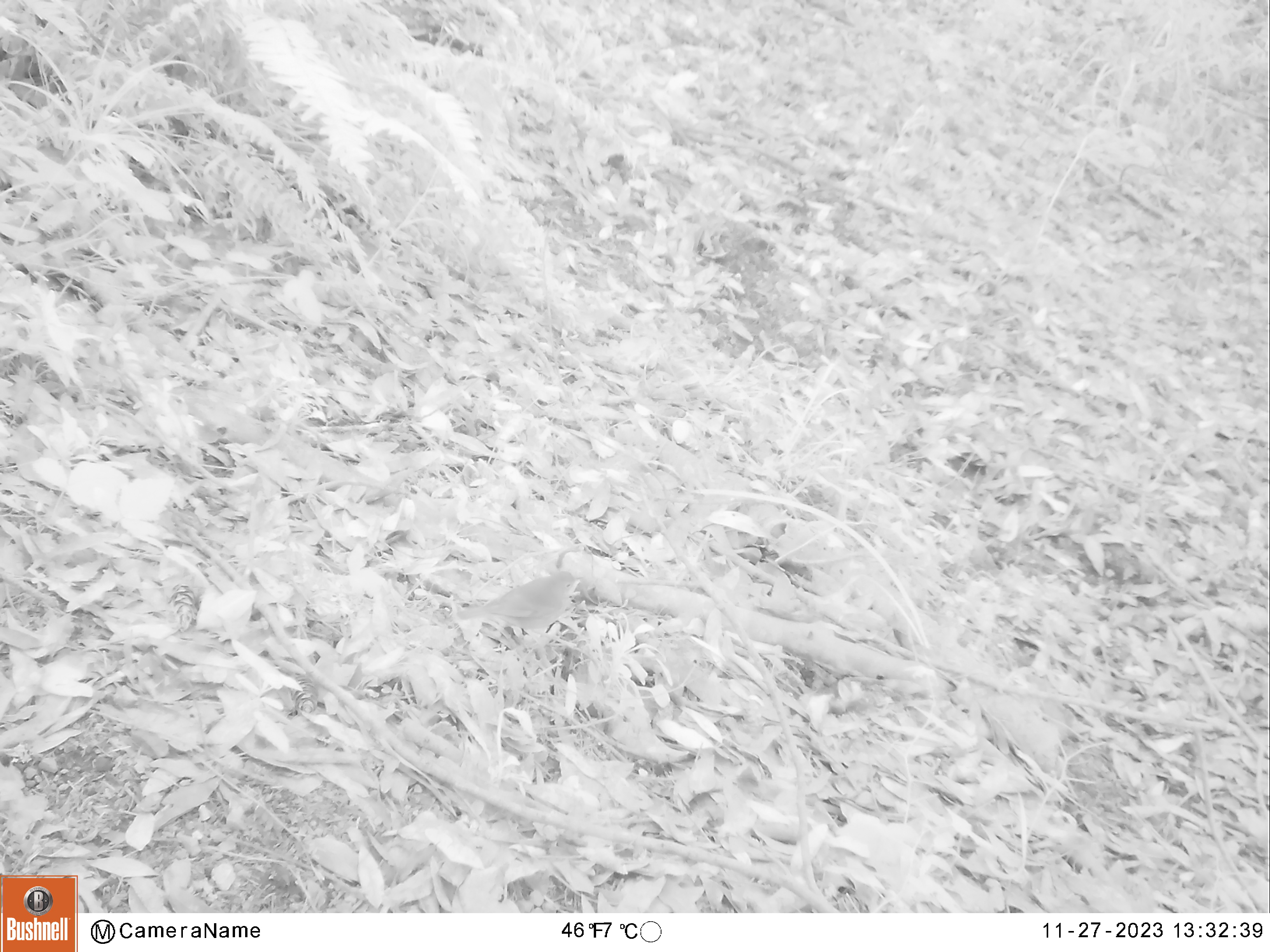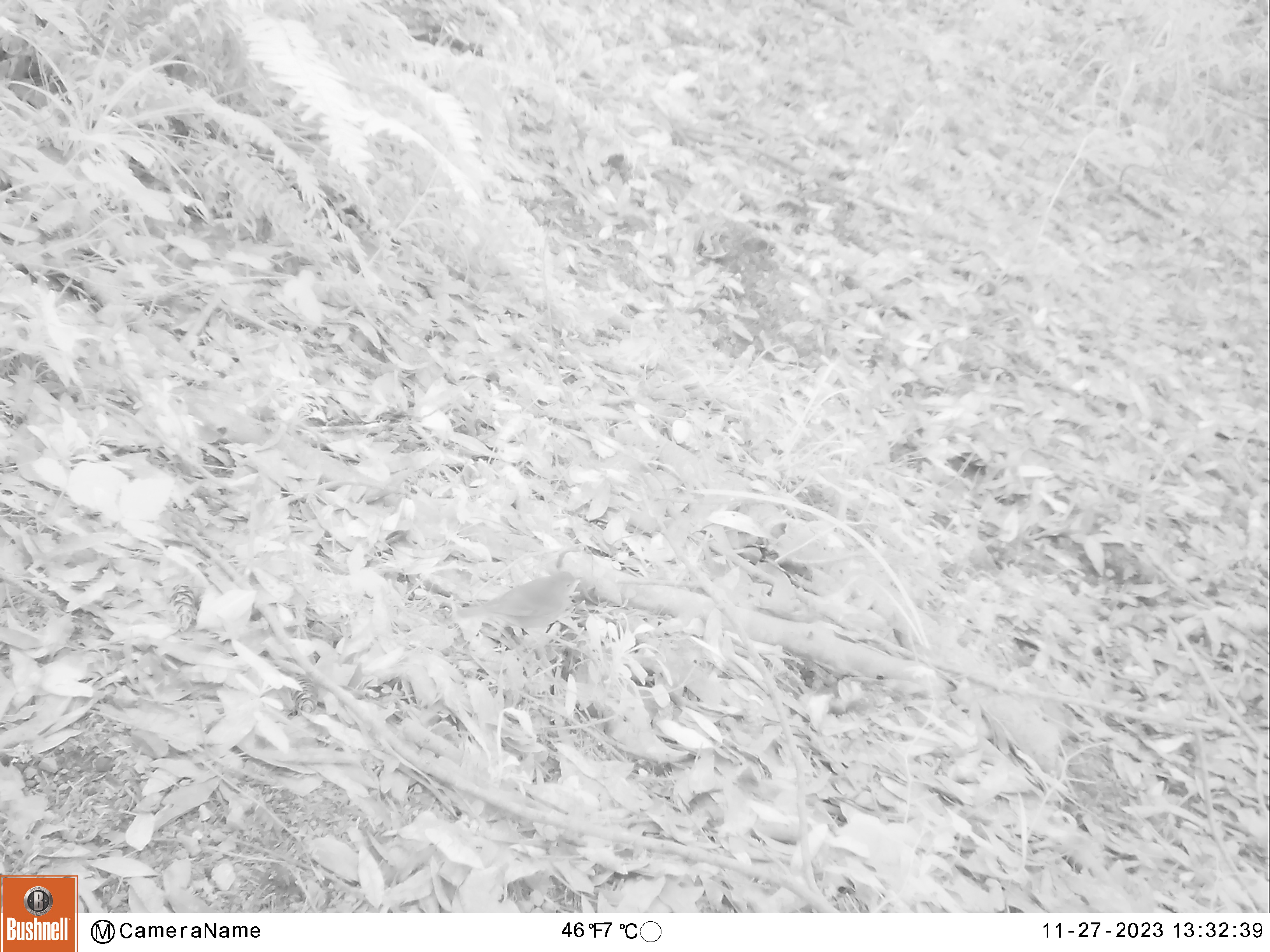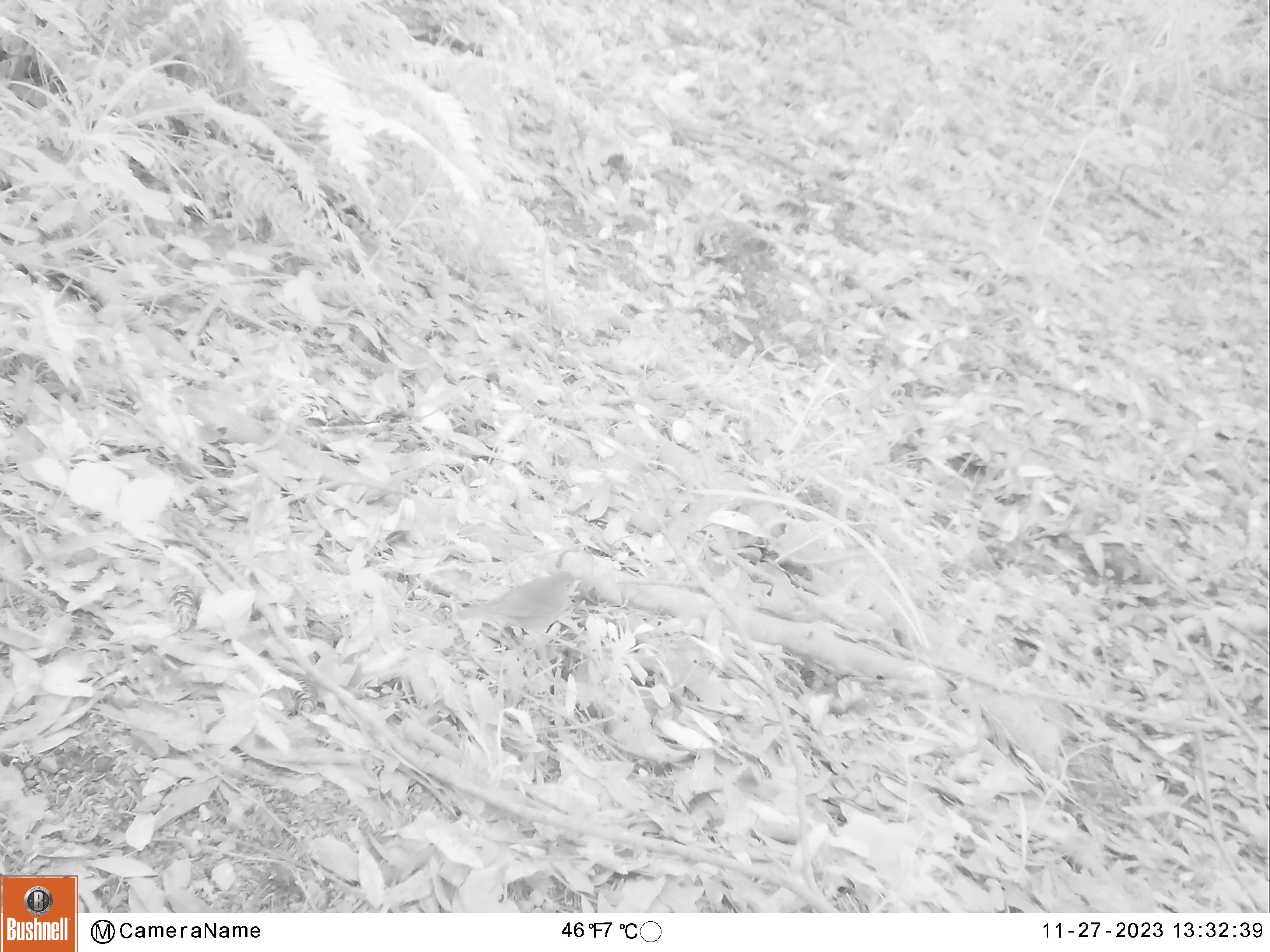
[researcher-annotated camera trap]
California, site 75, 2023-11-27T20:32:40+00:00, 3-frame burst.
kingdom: Animalia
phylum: Chordata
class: Aves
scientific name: Aves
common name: bird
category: unknown bird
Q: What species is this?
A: Unknown bird (bird) (Aves).